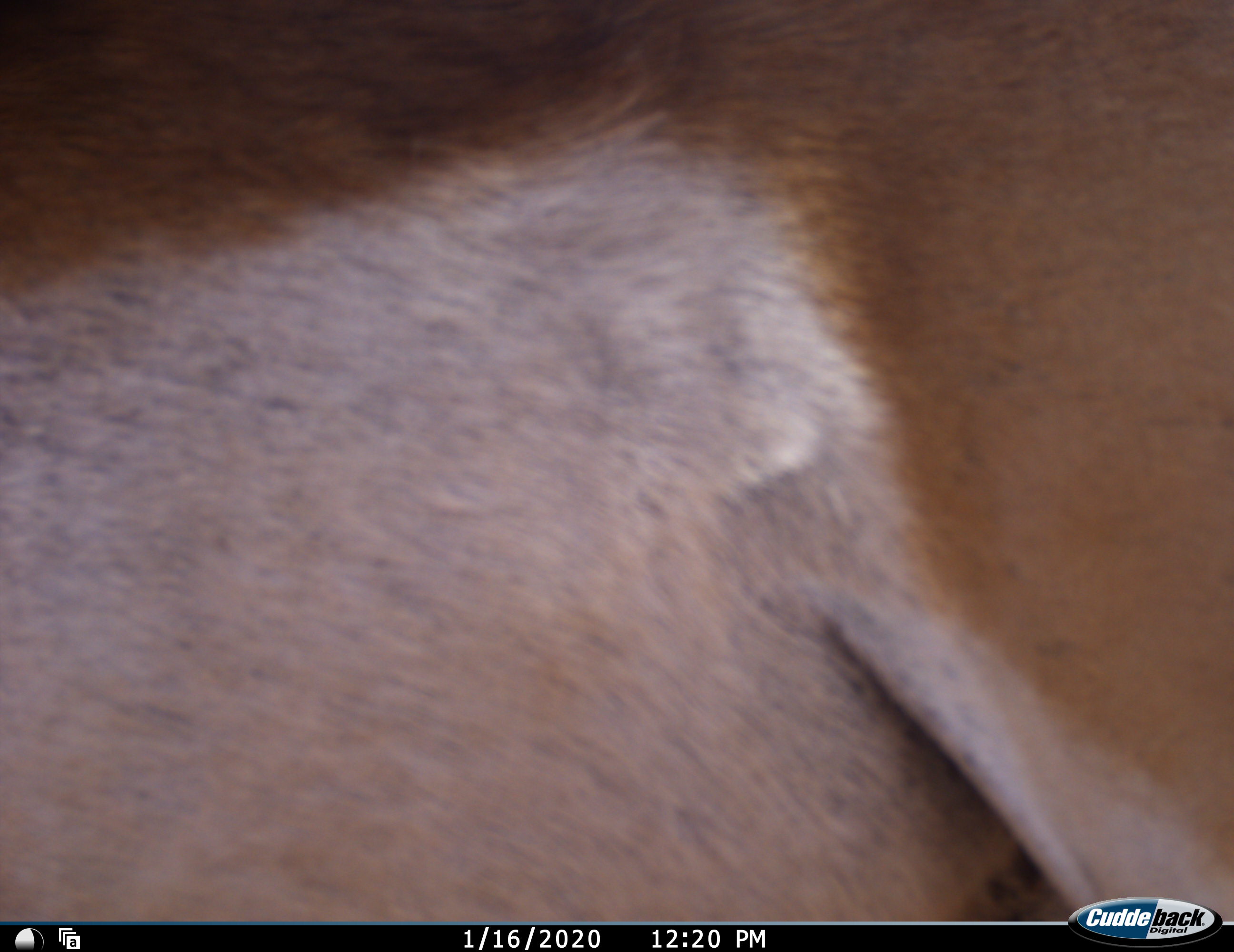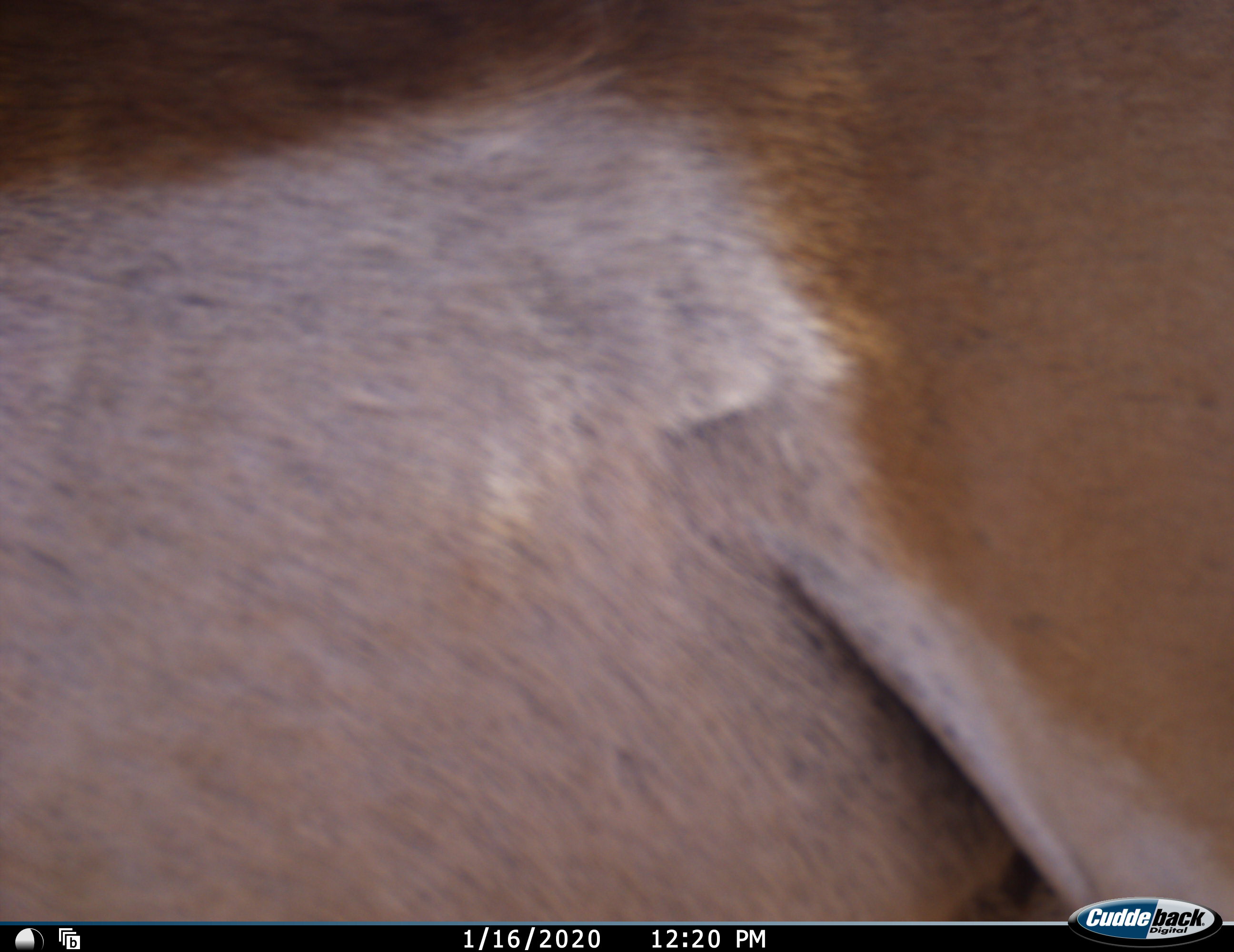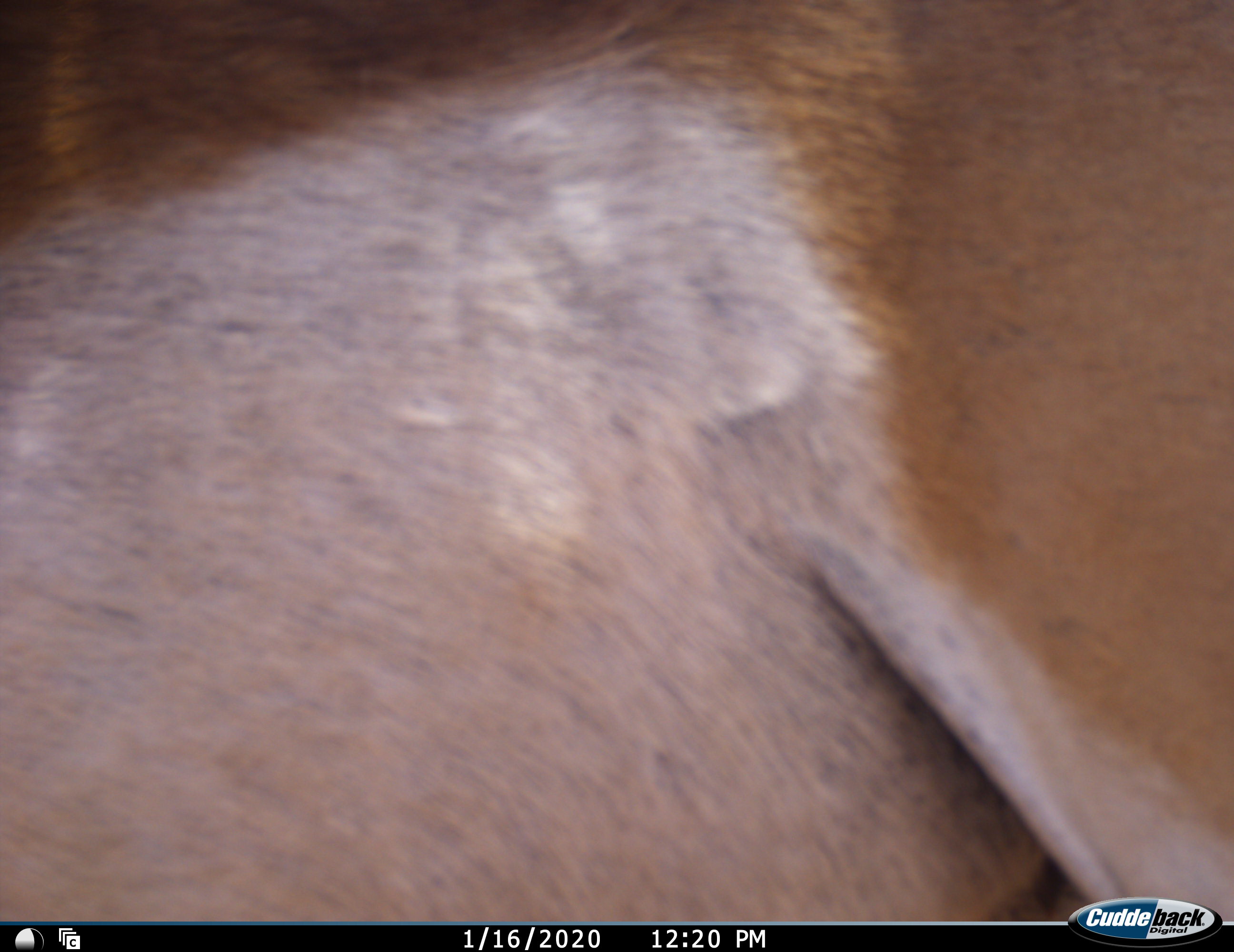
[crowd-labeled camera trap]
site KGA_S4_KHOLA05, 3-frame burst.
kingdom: Animalia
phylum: Chordata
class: Mammalia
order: Artiodactyla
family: Bovidae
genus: Antidorcas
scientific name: Antidorcas marsupialis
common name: springbok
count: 1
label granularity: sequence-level